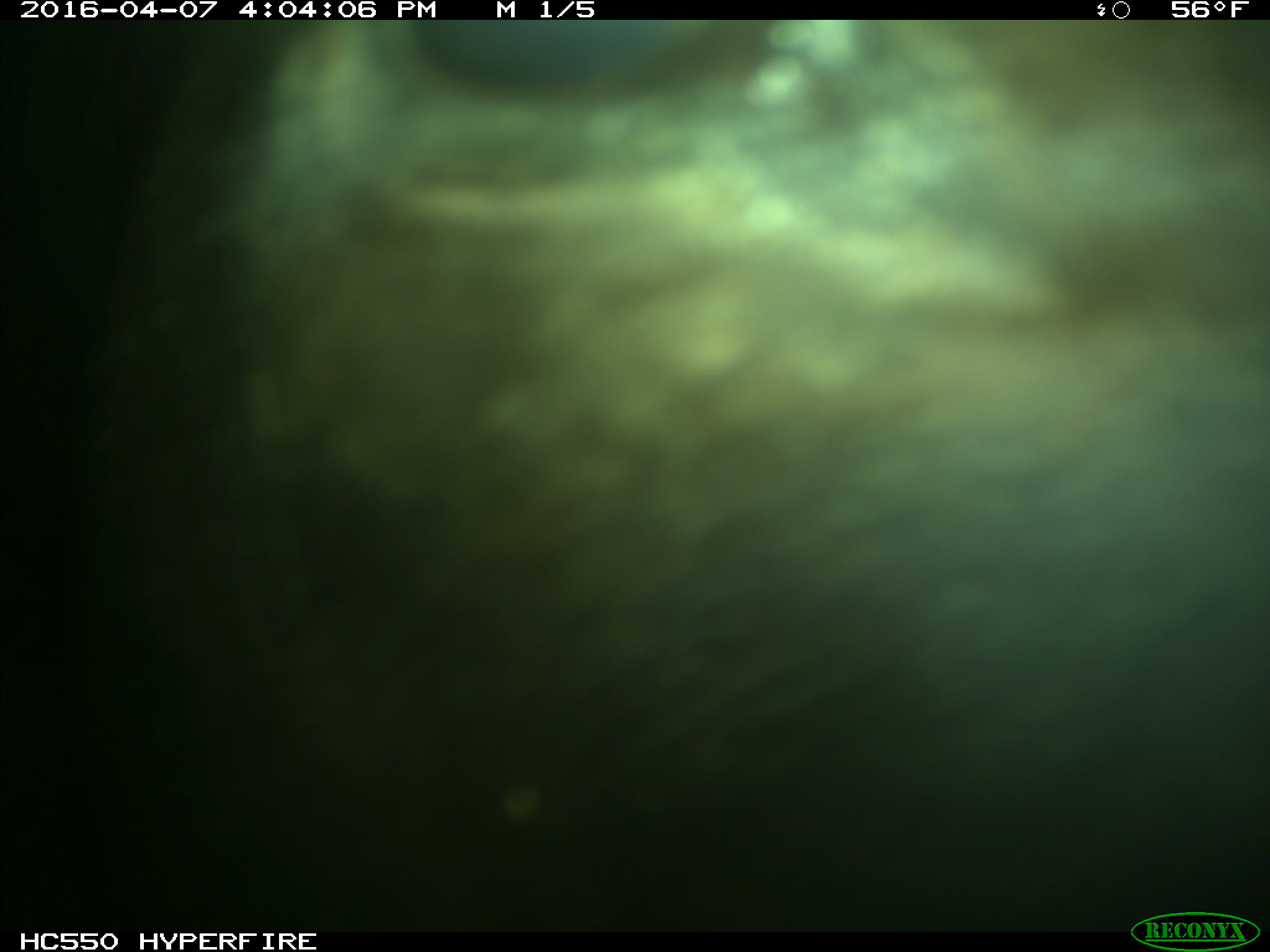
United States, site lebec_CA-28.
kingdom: Animalia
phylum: Chordata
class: Mammalia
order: Artiodactyla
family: Bovidae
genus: Bos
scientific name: Bos taurus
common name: domestic cow